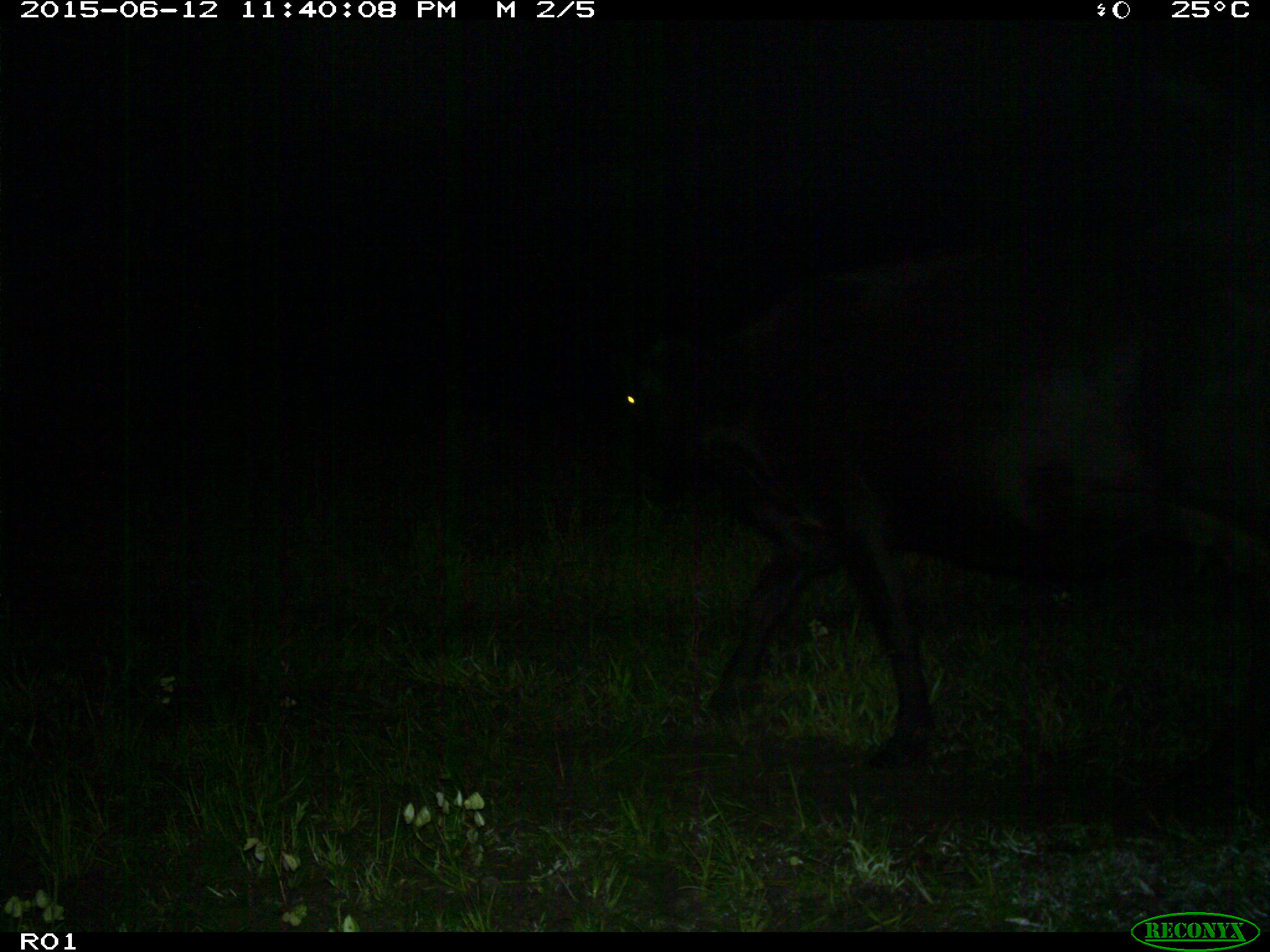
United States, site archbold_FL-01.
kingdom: Animalia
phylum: Chordata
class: Mammalia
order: Artiodactyla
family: Bovidae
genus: Bos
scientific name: Bos taurus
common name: domestic cow